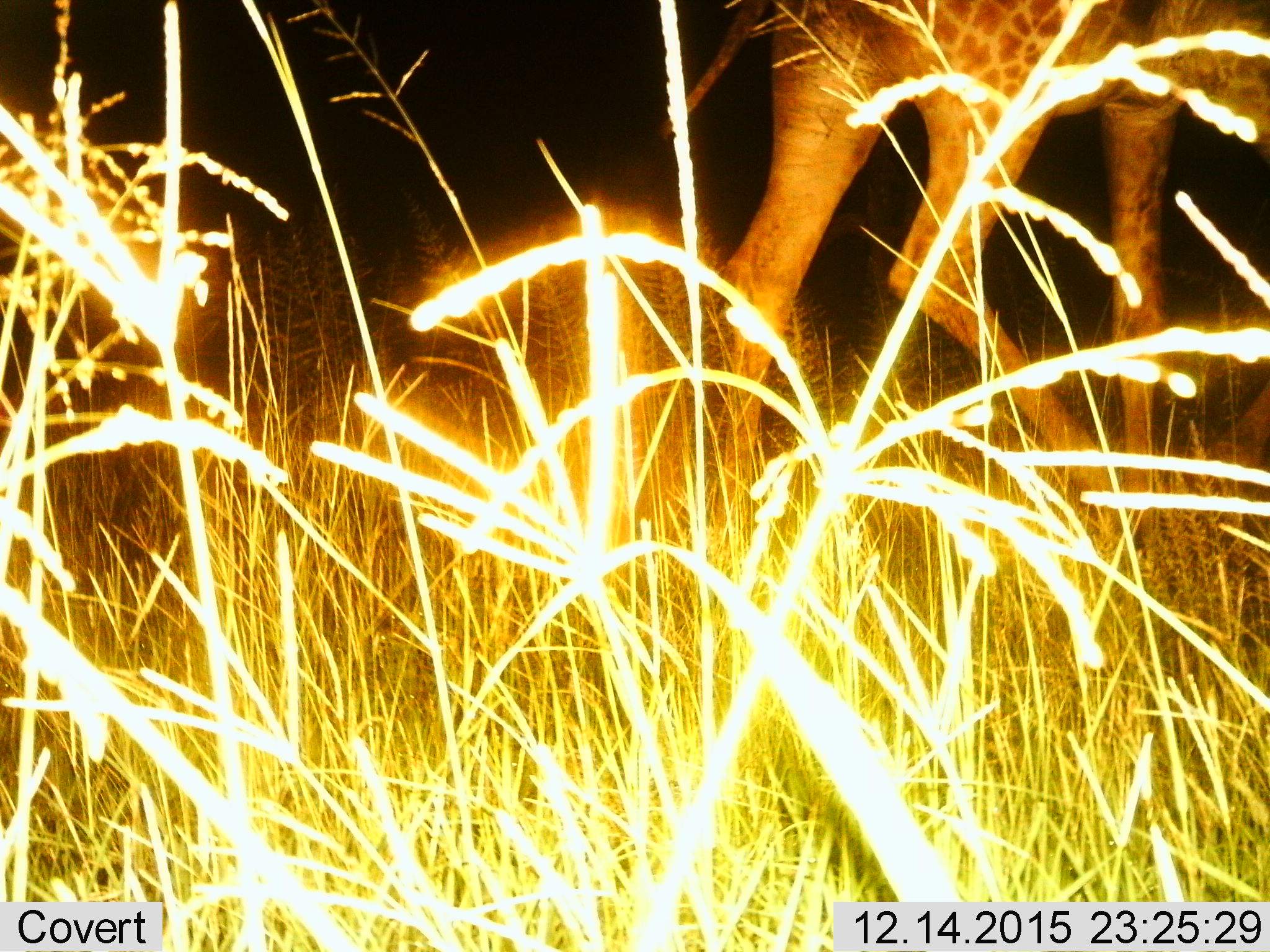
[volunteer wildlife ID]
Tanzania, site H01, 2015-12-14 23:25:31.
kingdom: Animalia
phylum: Chordata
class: Mammalia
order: Artiodactyla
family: Giraffidae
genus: Giraffa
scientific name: Giraffa camelopardalis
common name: giraffe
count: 1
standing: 20%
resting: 0%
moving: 100%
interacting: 0%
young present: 0%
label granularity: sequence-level